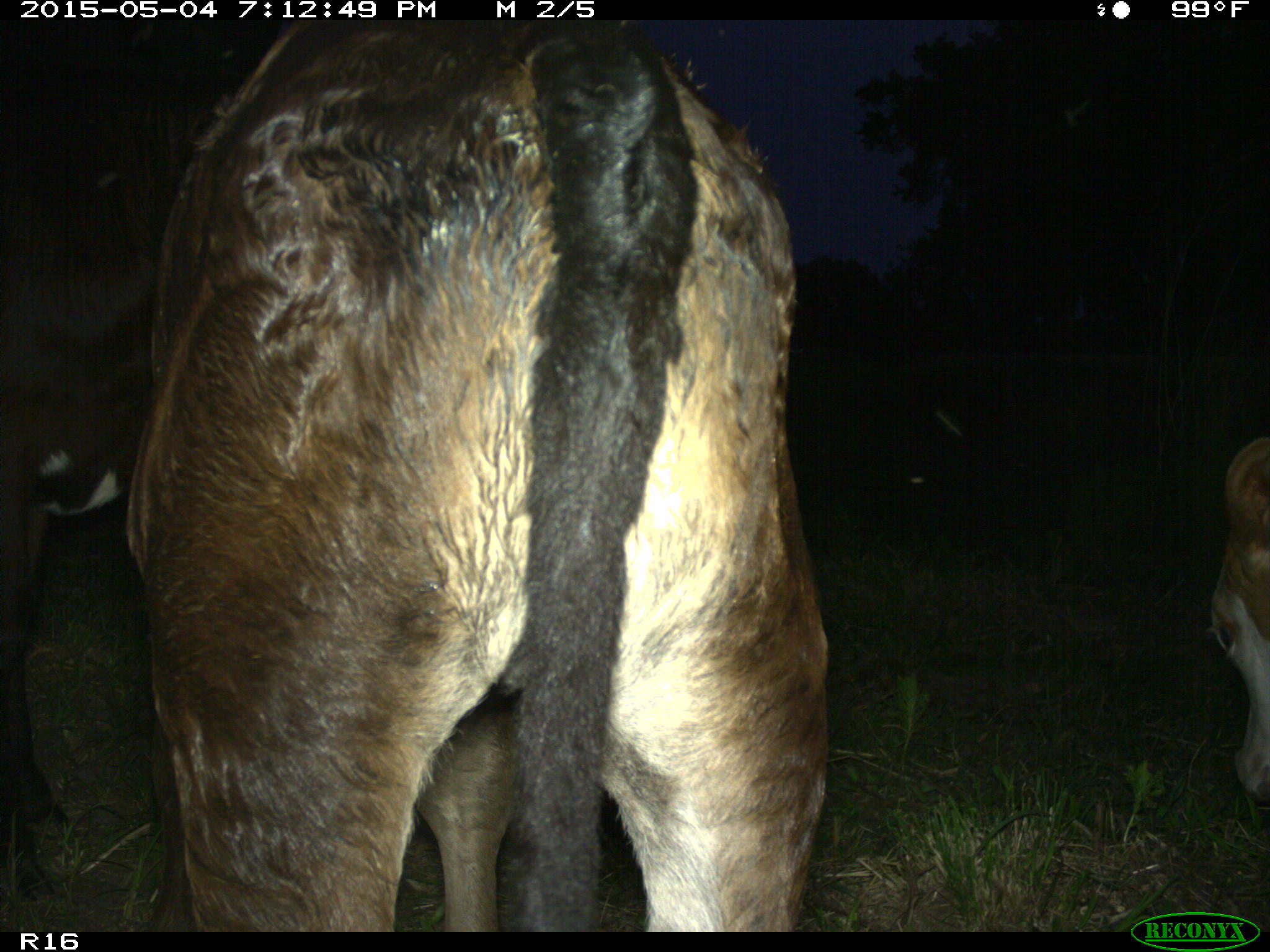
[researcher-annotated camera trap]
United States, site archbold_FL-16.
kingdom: Animalia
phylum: Chordata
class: Mammalia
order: Artiodactyla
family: Bovidae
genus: Bos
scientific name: Bos taurus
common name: domestic cow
Bos taurus (domestic cow).